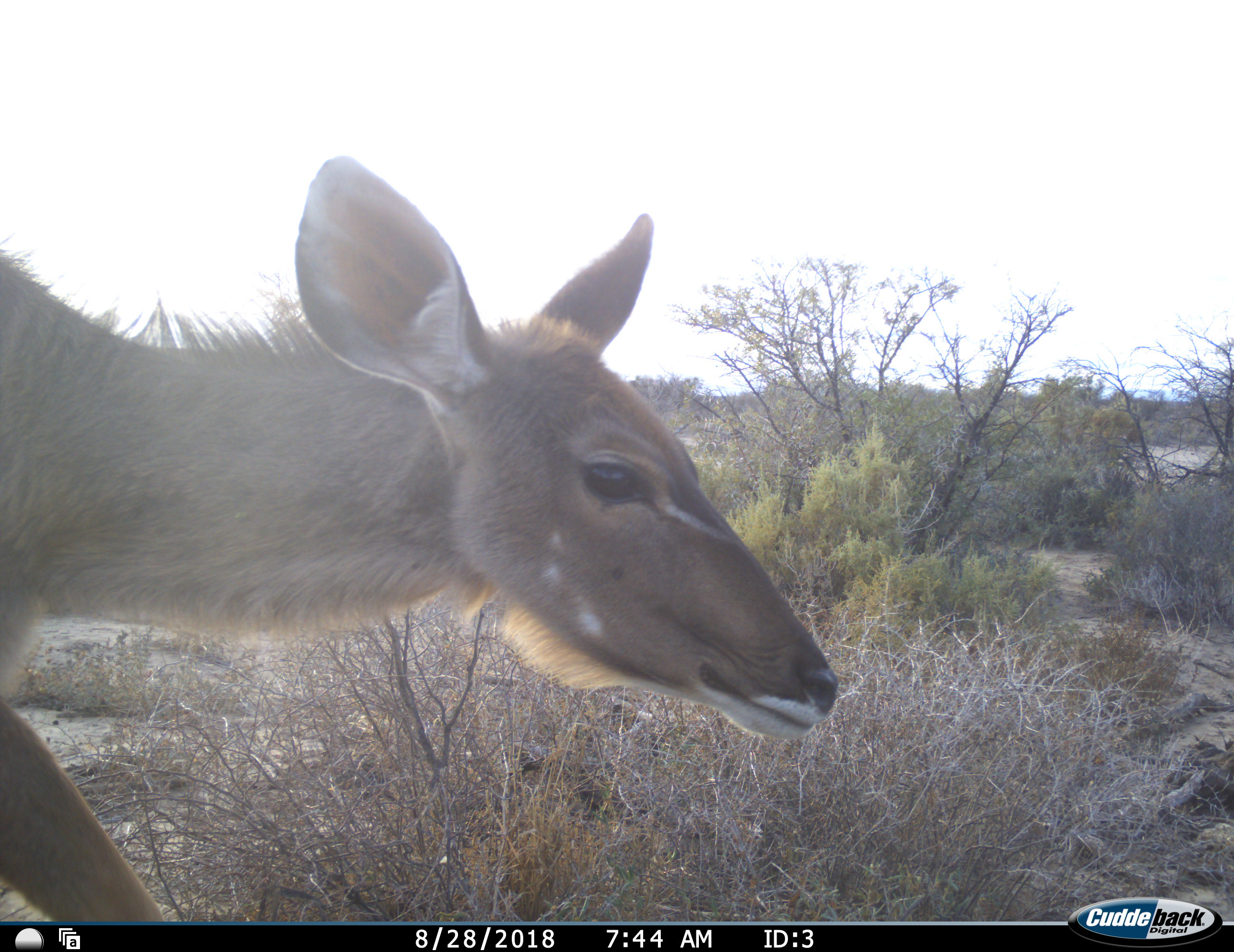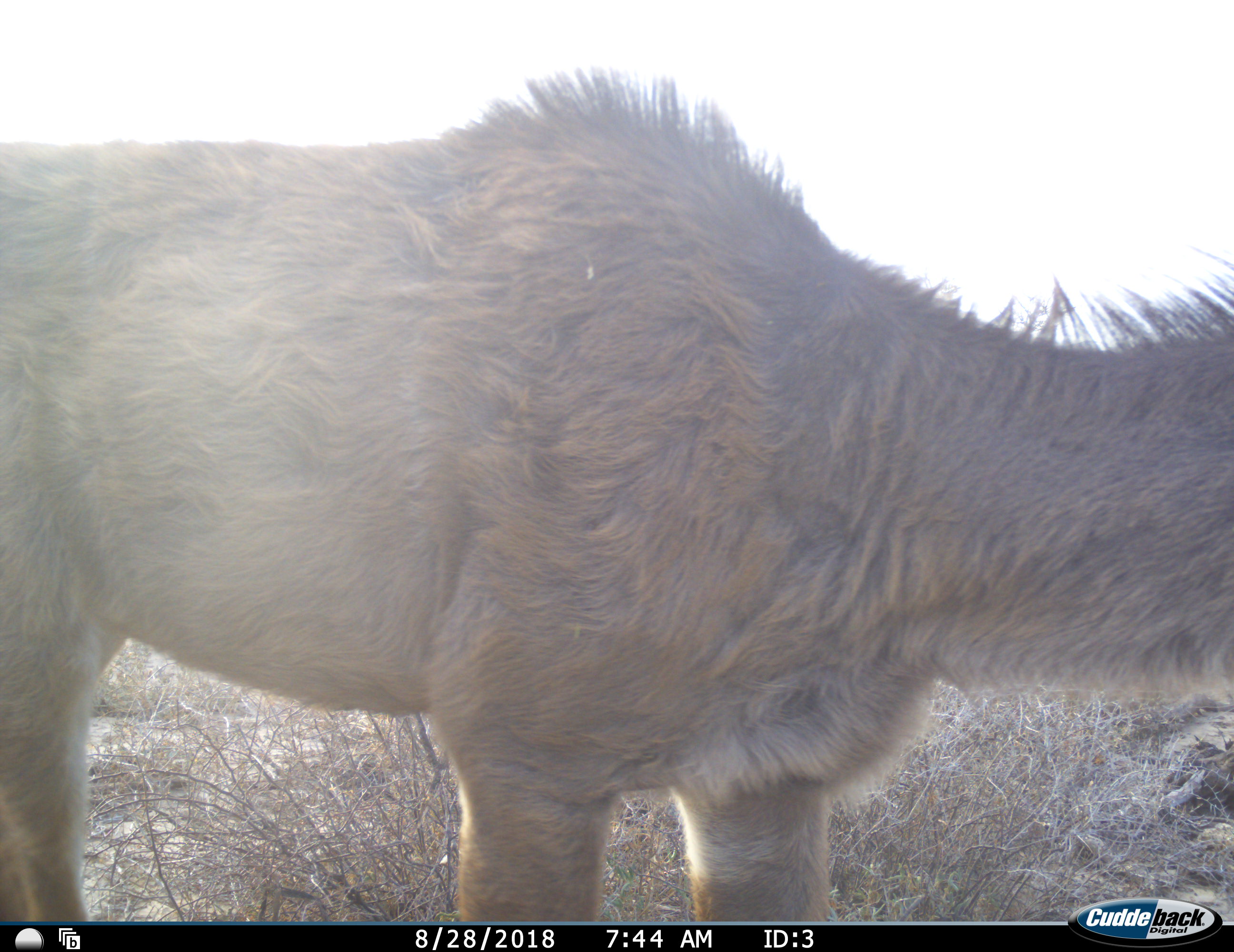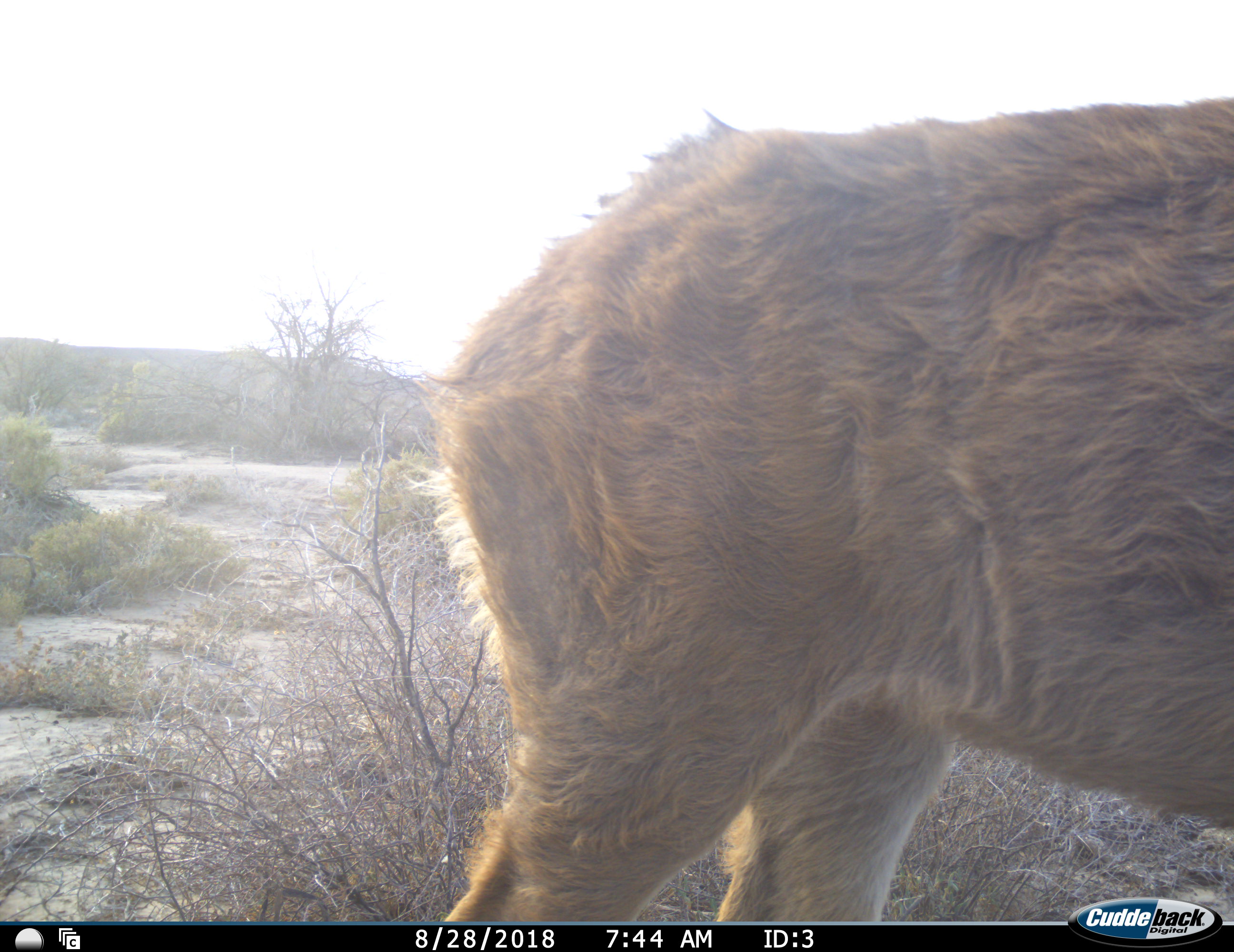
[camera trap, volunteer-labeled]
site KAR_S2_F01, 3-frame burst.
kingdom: Animalia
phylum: Chordata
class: Mammalia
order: Artiodactyla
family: Bovidae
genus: Tragelaphus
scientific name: Tragelaphus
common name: kudu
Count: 1.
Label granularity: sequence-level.